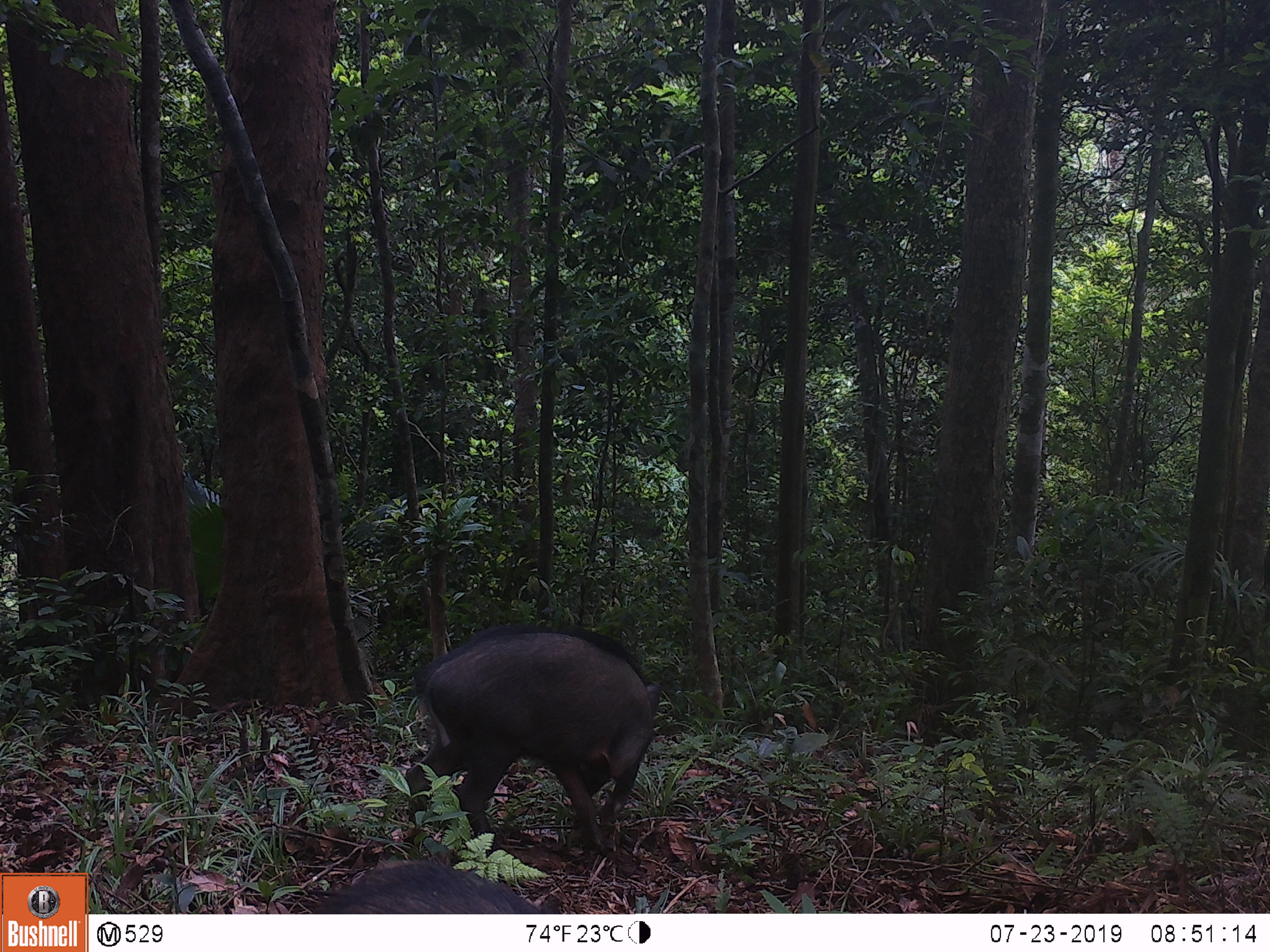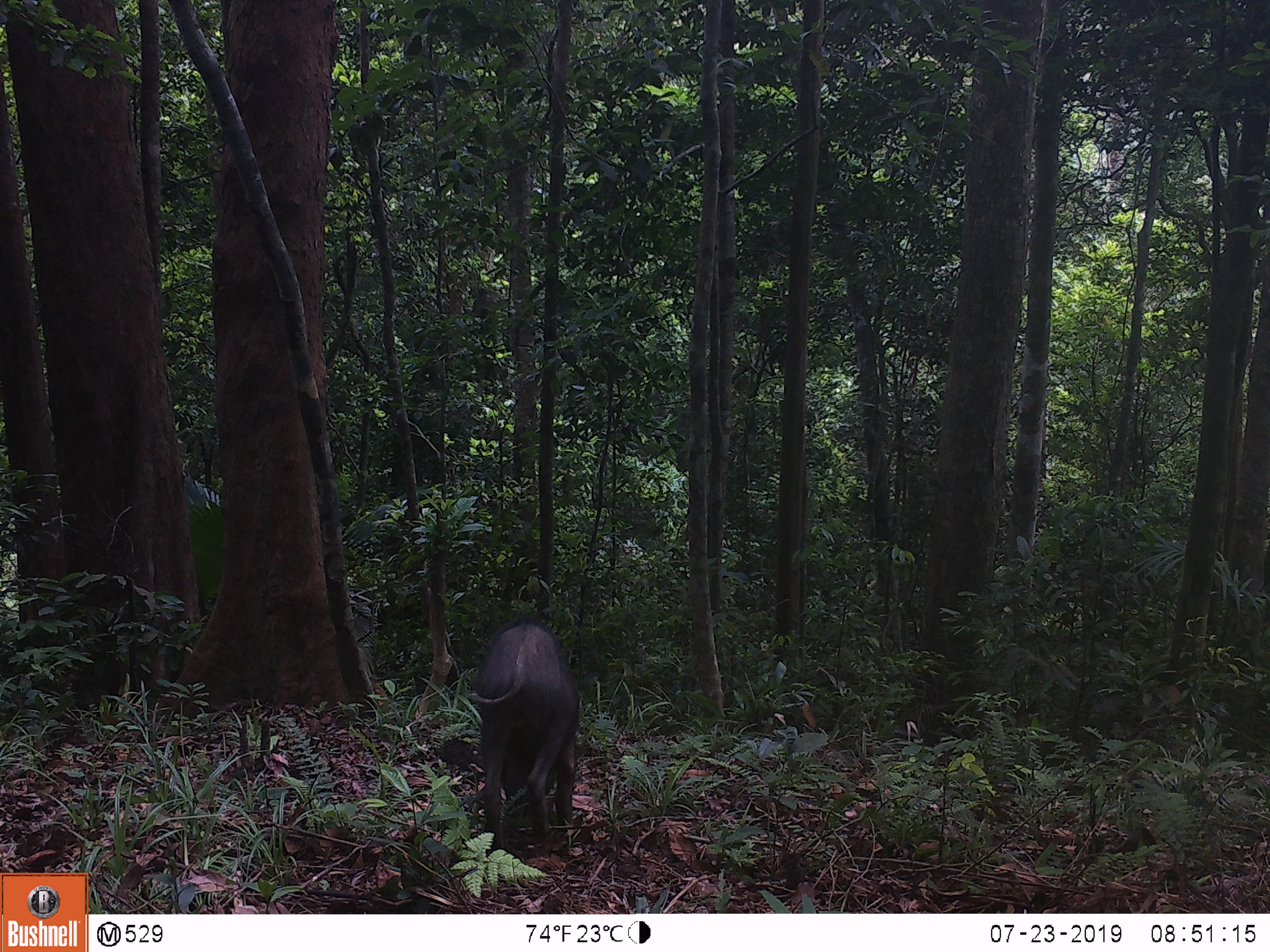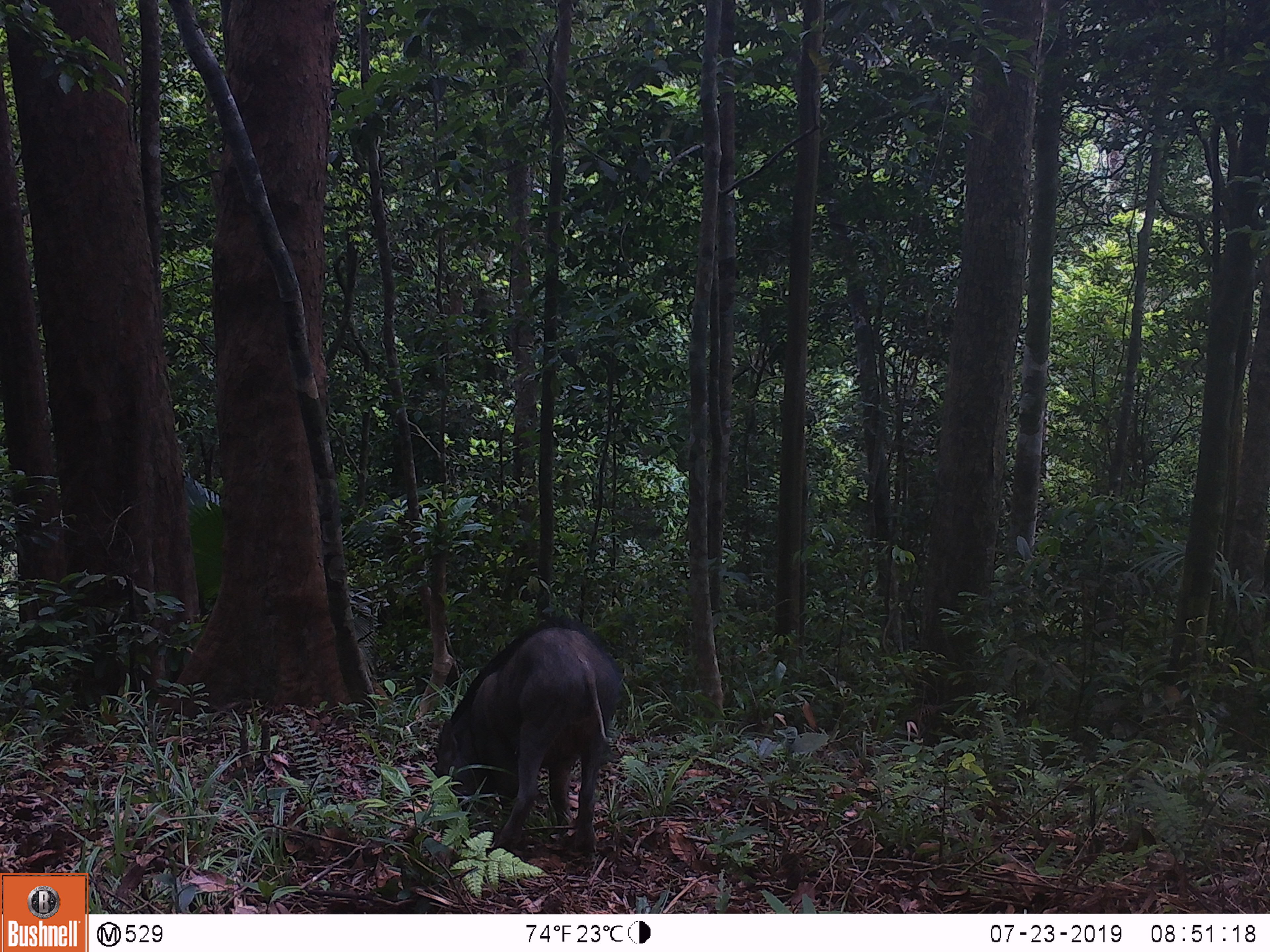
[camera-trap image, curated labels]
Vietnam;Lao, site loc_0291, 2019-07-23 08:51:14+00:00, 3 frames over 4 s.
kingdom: Animalia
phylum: Chordata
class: Mammalia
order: Artiodactyla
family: Suidae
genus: Sus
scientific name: Sus scrofa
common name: eurasian wild pig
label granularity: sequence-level